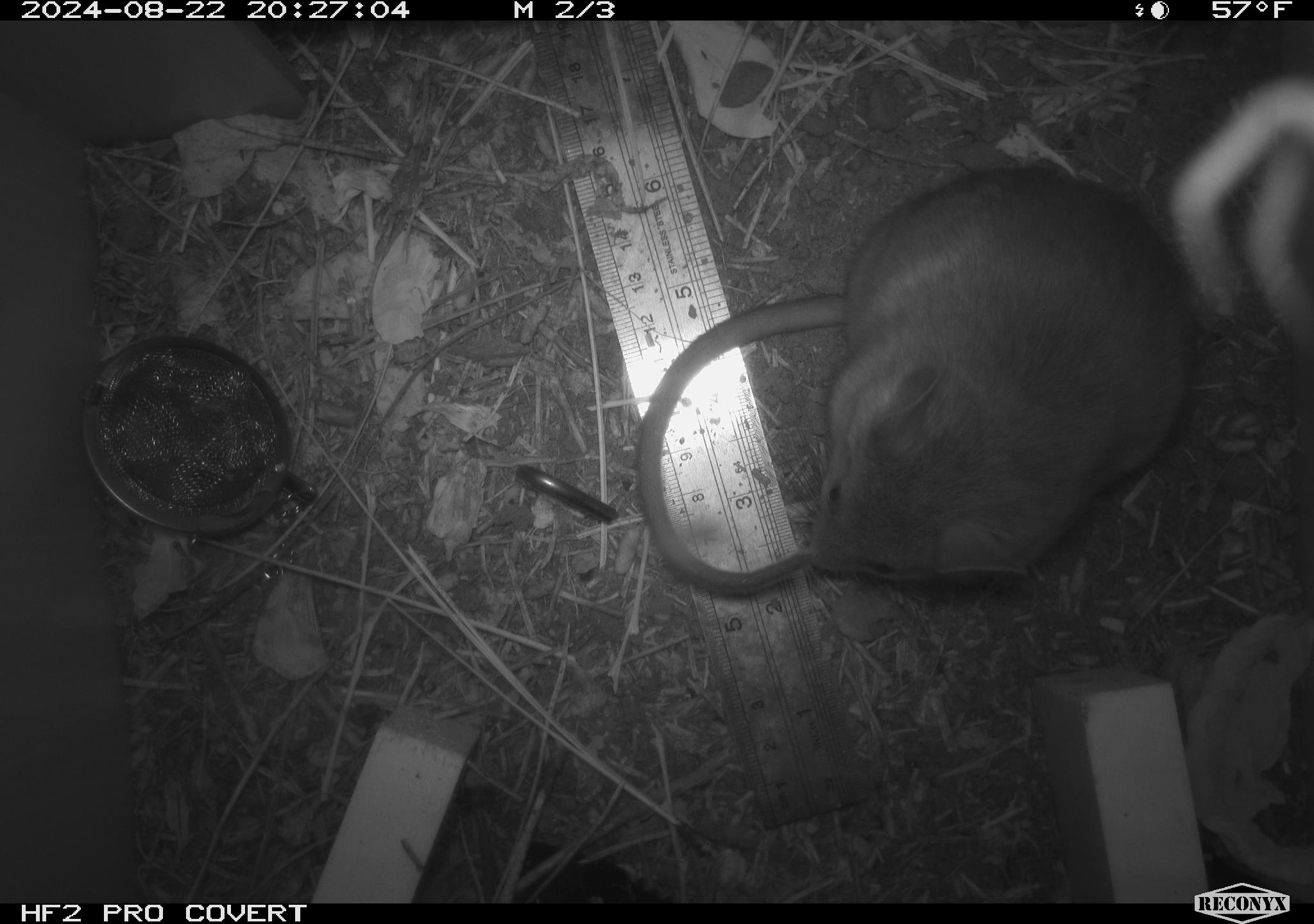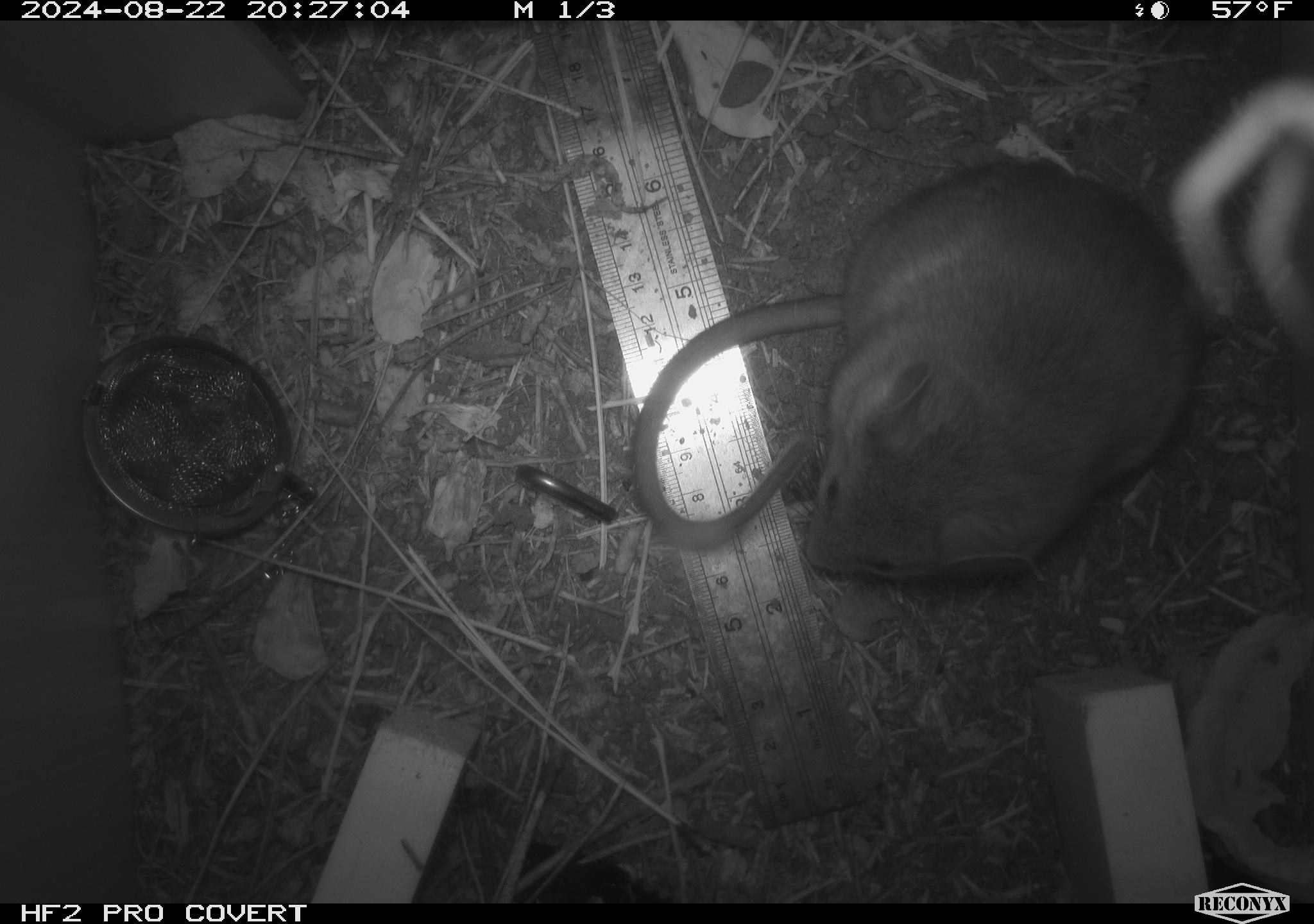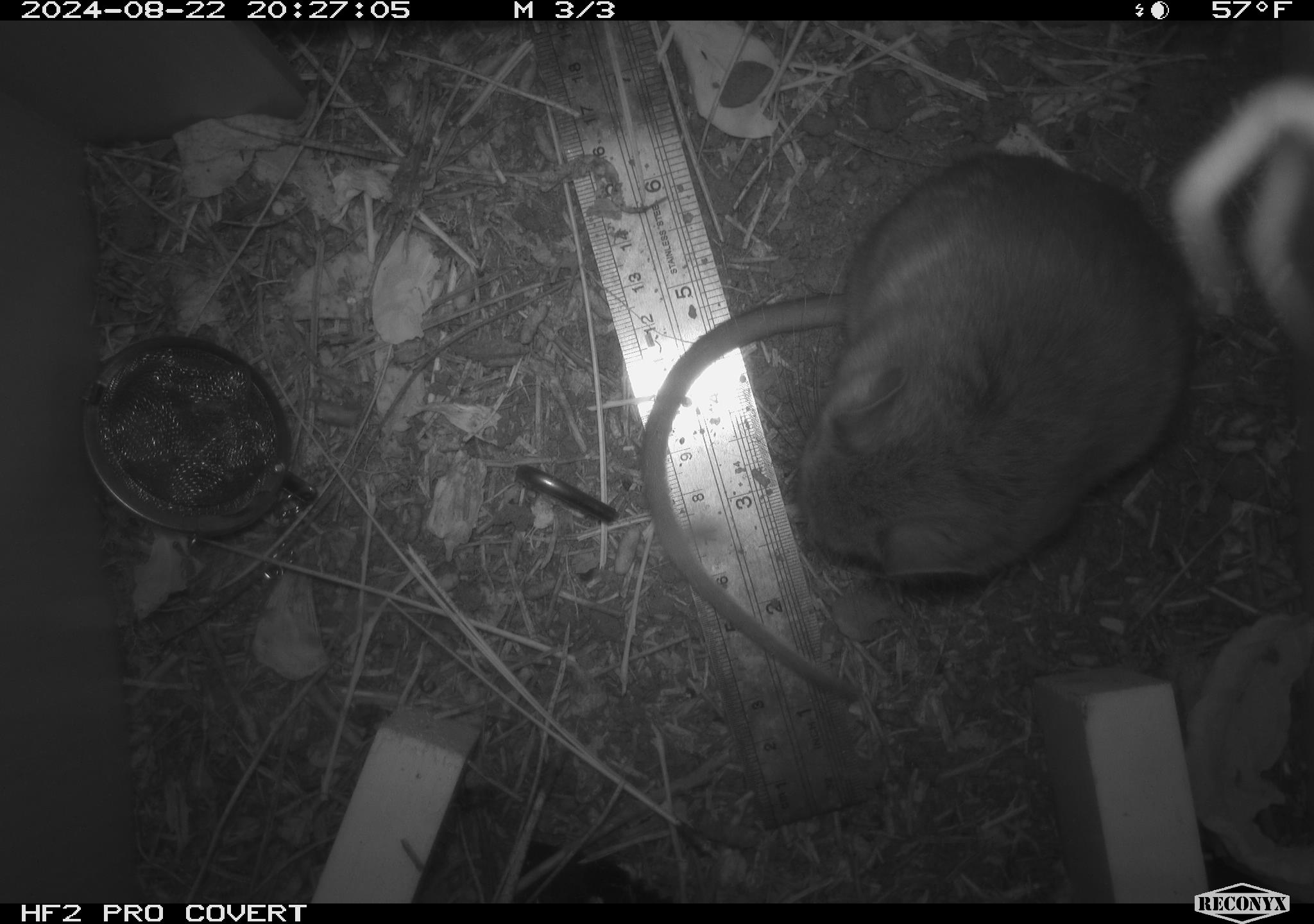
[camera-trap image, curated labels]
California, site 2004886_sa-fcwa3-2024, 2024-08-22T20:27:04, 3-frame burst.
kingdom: Animalia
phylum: Chordata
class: Mammalia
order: Rodentia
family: Cricetidae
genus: Neotoma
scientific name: Neotoma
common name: pack rat or woodrat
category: neotoma species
Neotoma species (pack rat or woodrat) (Neotoma).